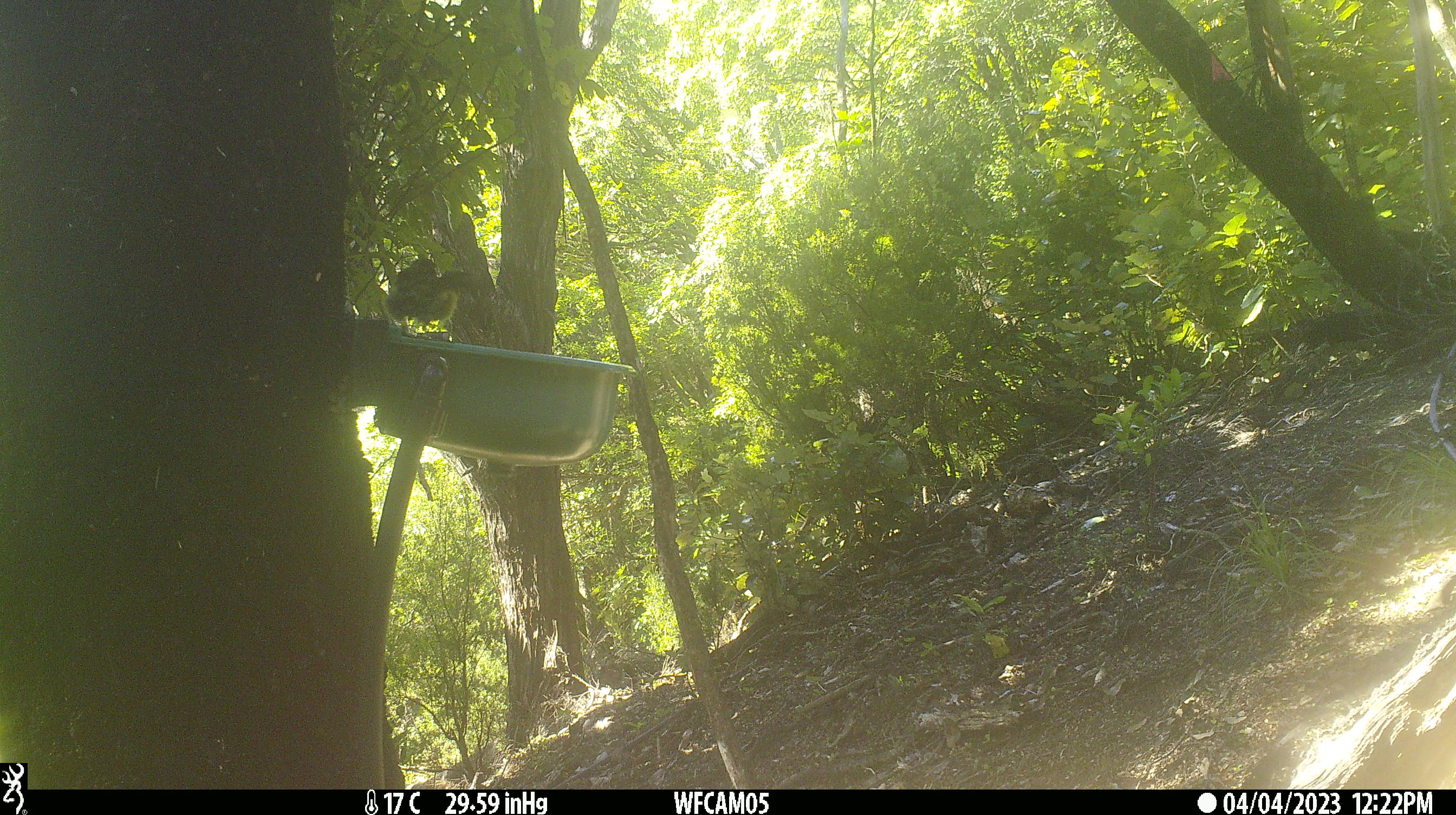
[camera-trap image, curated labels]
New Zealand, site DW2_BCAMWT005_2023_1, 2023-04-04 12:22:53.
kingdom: Animalia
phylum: Chordata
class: Aves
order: Passeriformes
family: Meliphagidae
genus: Anthornis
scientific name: Anthornis melanura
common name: new zealand bellbird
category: bellbird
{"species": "bellbird (new zealand bellbird) (Anthornis melanura)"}